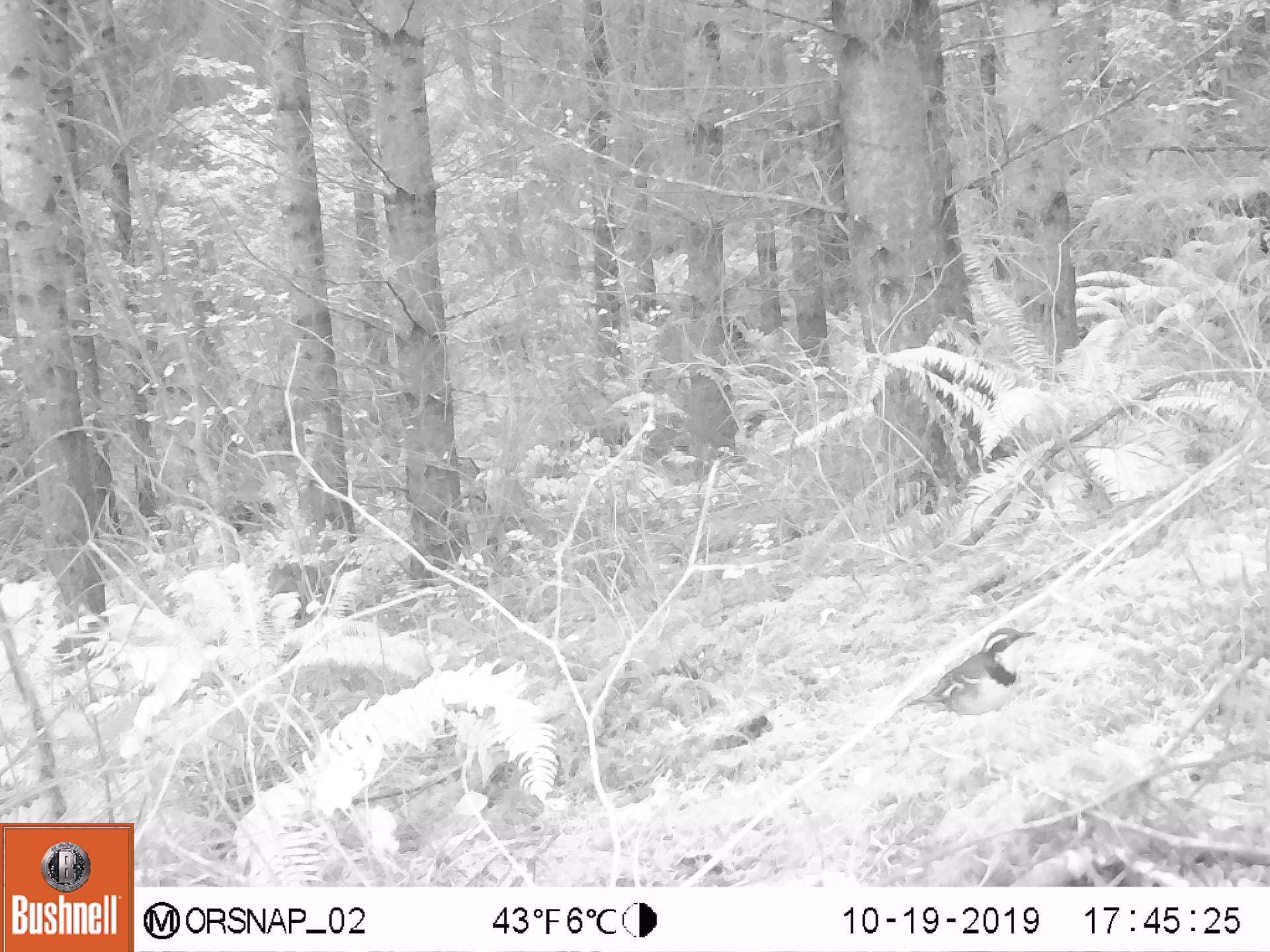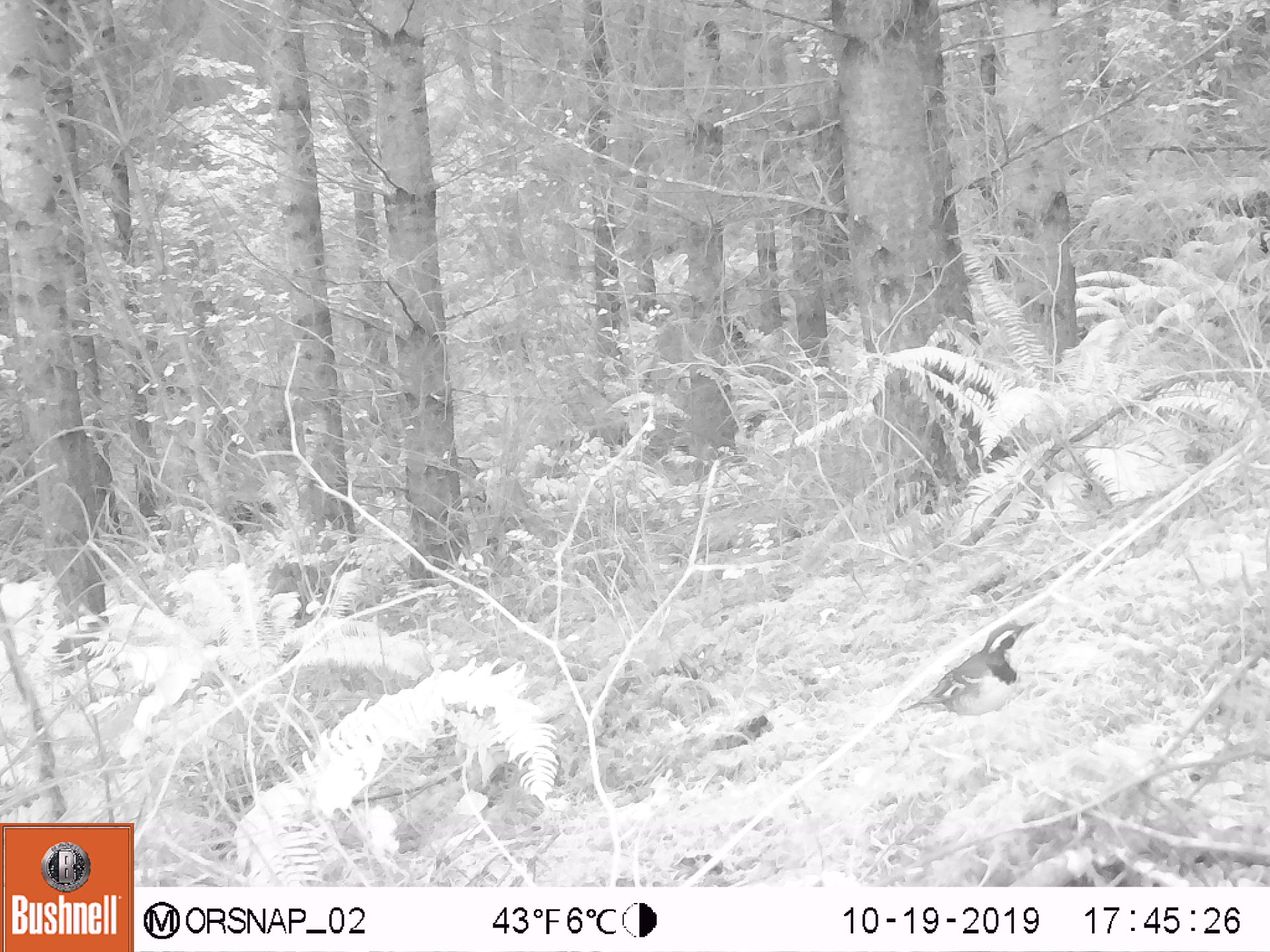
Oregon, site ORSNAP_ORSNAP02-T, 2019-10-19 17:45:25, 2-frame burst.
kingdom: Animalia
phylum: Chordata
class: Aves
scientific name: Aves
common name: bird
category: other bird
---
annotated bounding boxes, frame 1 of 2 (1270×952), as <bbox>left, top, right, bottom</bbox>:
other bird: <bbox>906, 613, 1053, 740</bbox>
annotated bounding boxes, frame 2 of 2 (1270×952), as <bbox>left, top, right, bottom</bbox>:
other bird: <bbox>877, 614, 1059, 740</bbox>